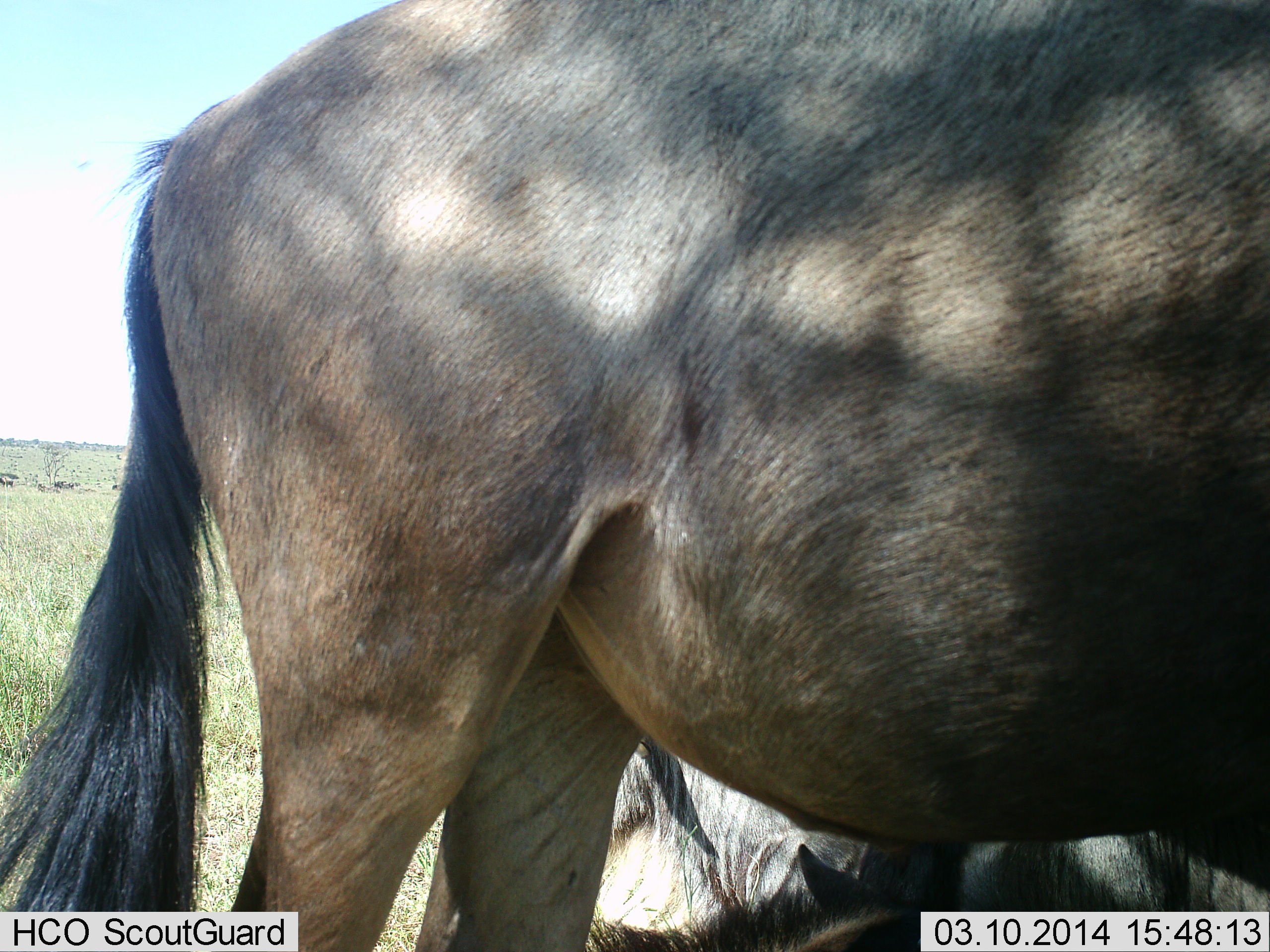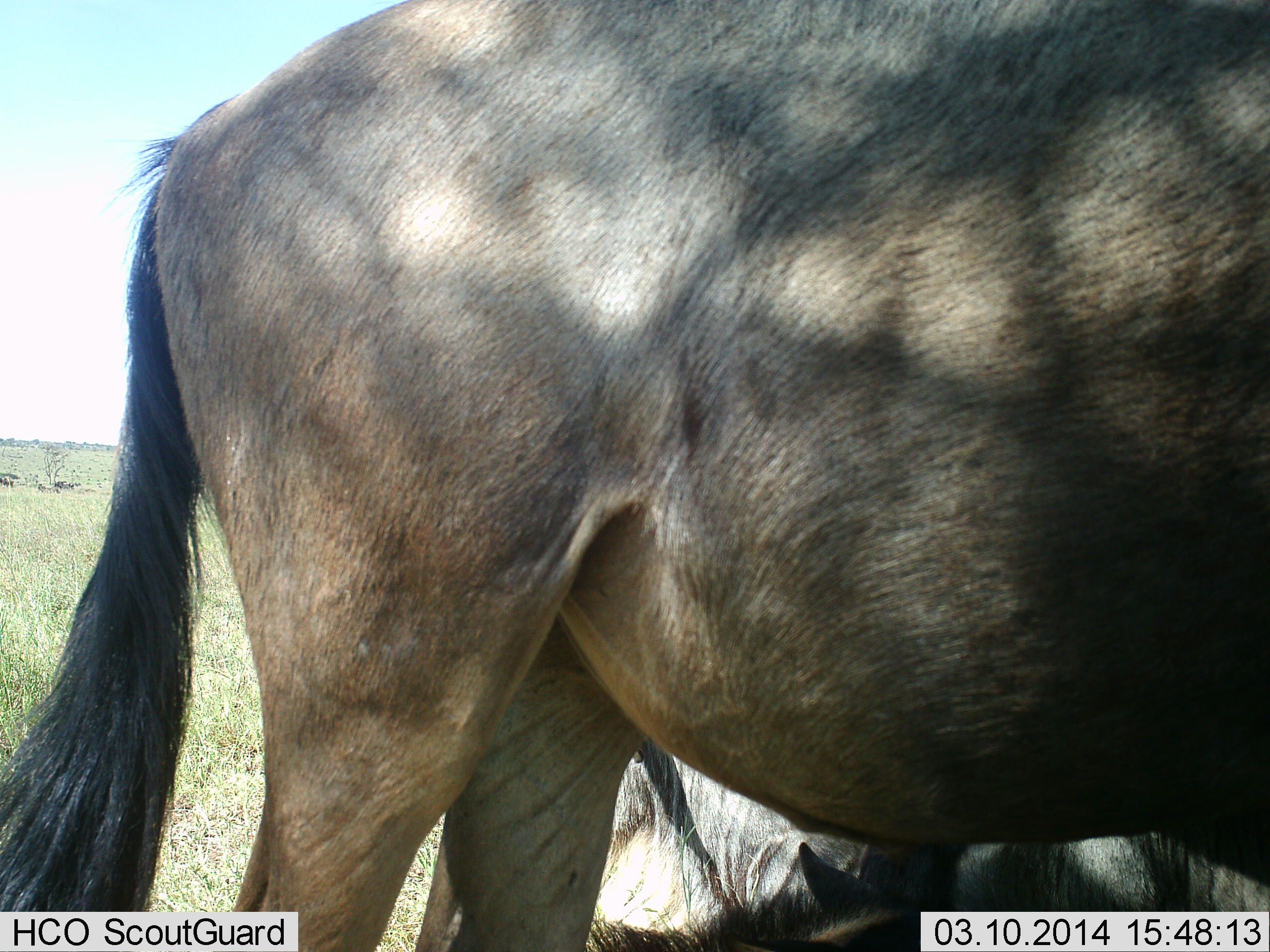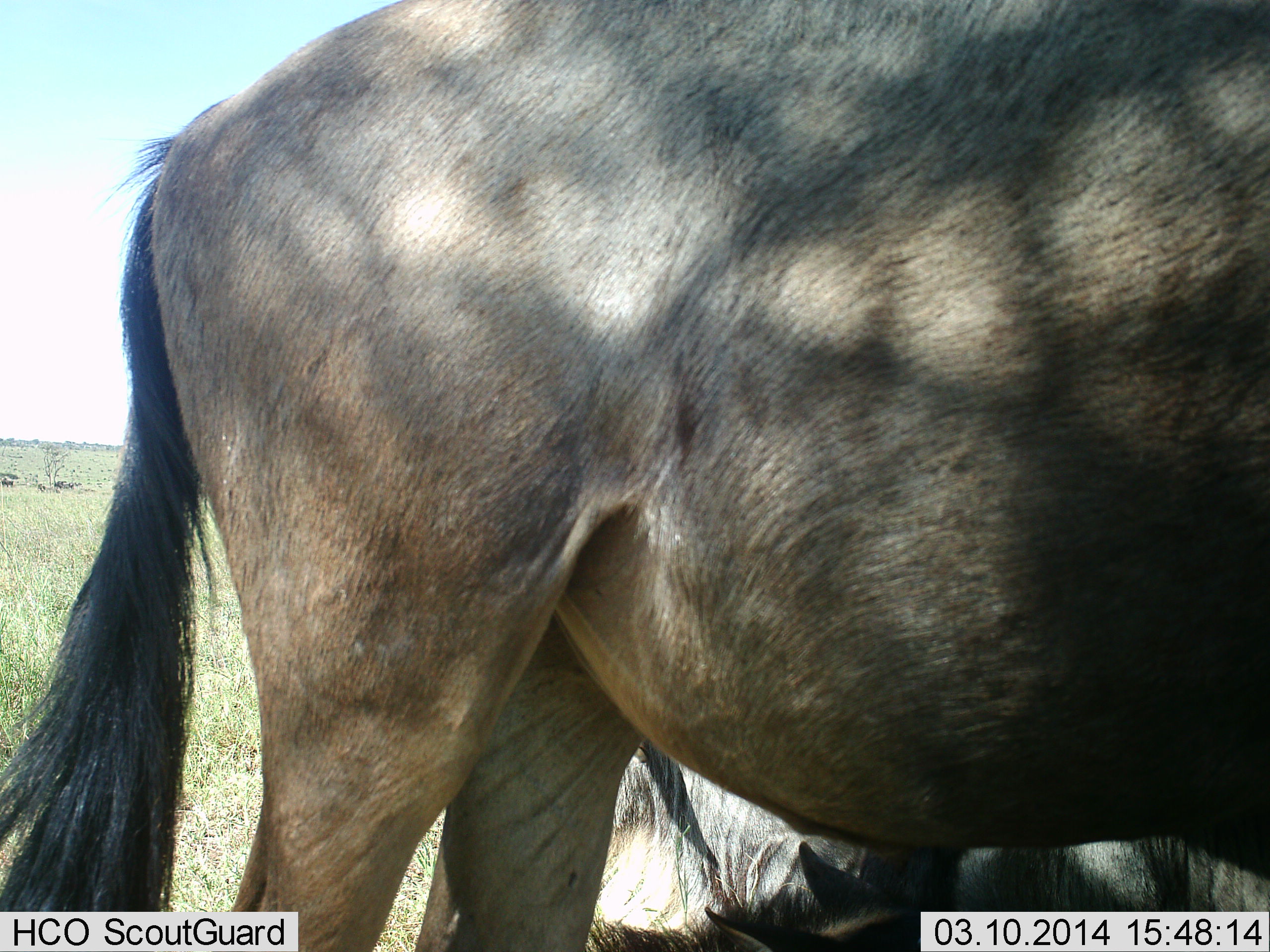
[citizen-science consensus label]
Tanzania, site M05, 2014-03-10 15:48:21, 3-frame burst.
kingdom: Animalia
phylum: Chordata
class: Mammalia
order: Artiodactyla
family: Bovidae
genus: Connochaetes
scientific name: Connochaetes taurinus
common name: blue wildebeest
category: wildebeest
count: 2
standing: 93%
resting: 68%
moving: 7%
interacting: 0%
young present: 7%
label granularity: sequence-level